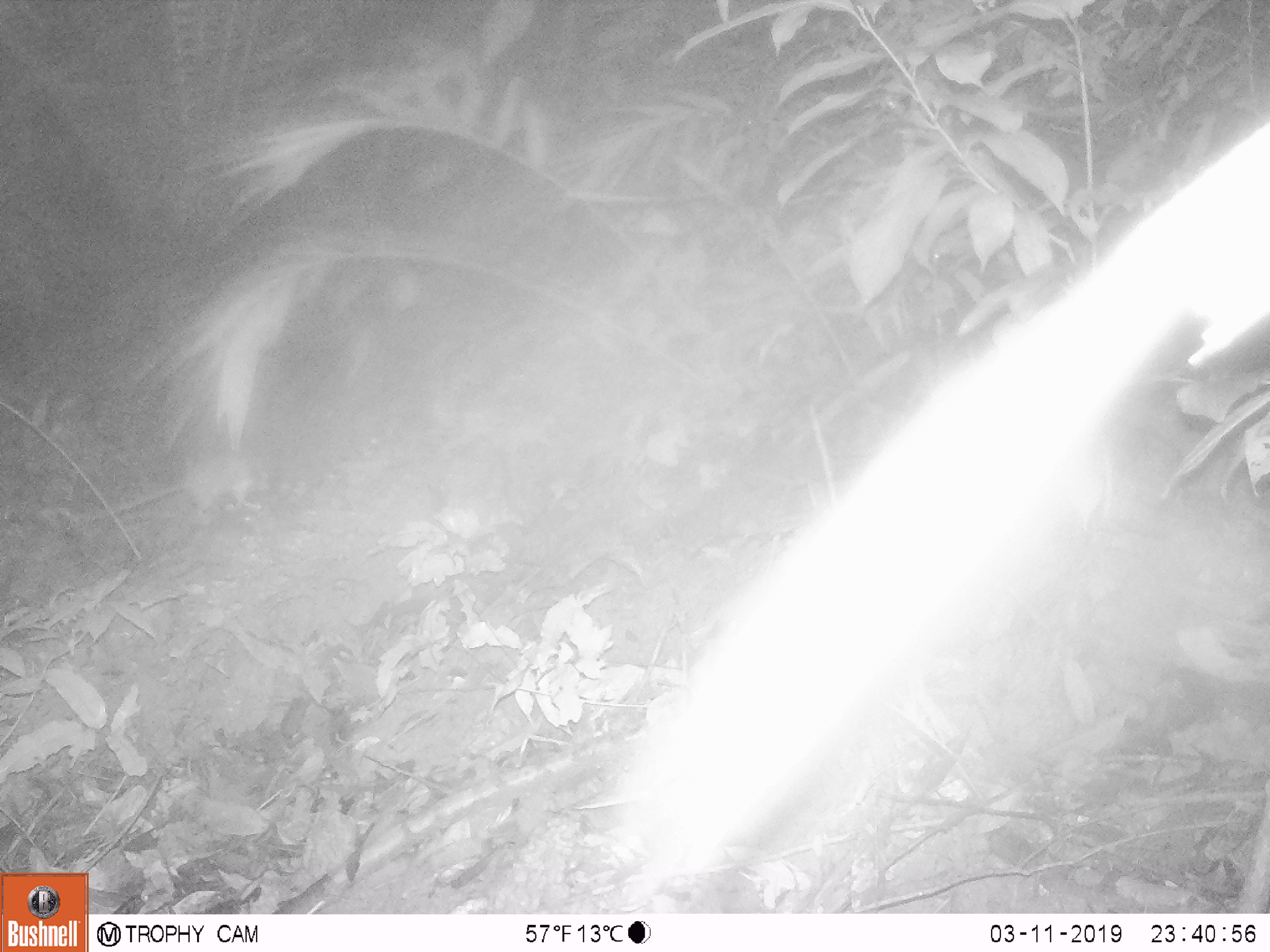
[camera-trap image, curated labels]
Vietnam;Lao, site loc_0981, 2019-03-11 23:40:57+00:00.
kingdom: Animalia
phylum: Chordata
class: Mammalia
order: Rodentia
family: Muridae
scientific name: Muridae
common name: old-world mice and rats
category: unidentified murid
Unidentified murid (old-world mice and rats) (Muridae). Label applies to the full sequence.